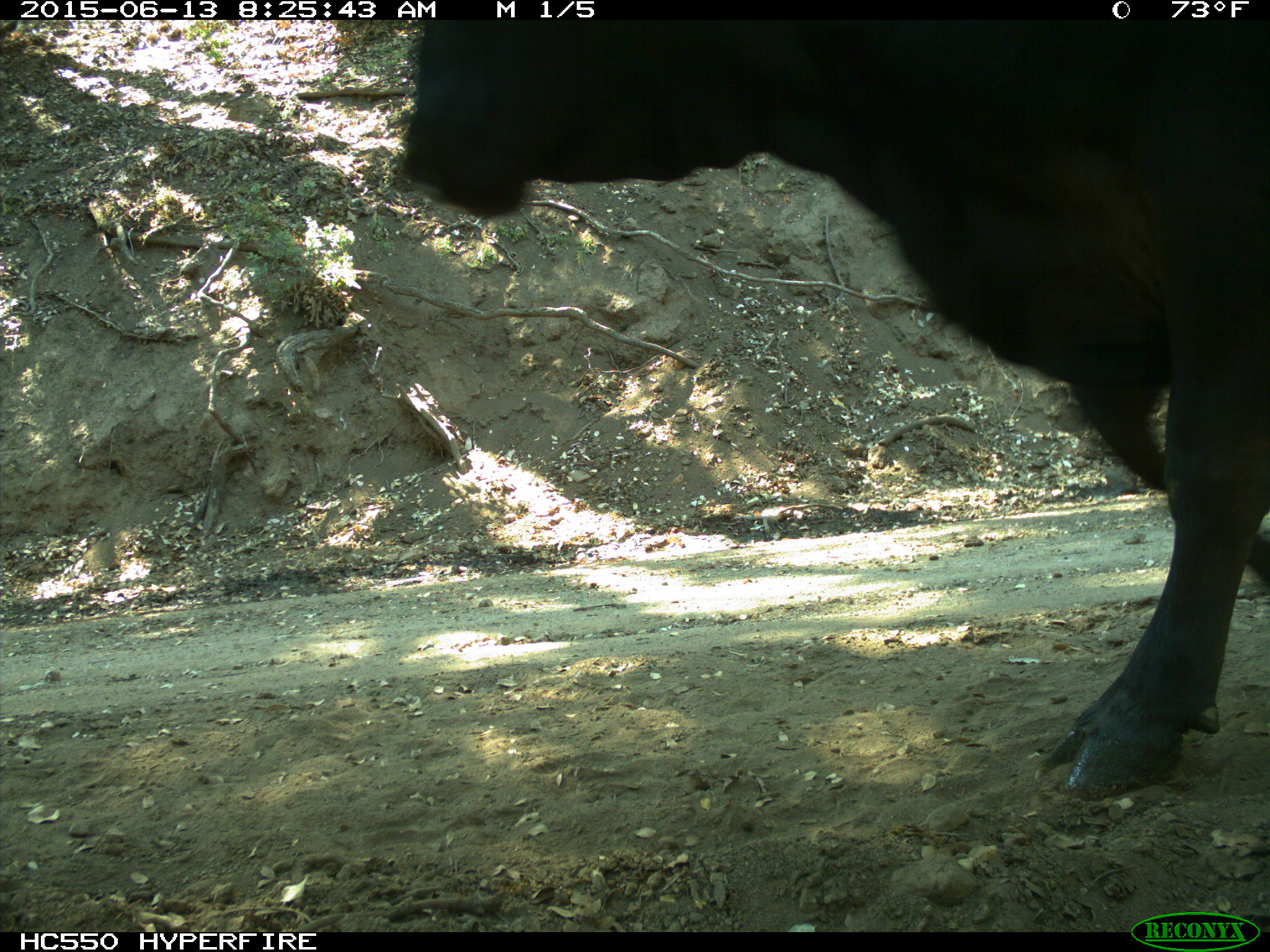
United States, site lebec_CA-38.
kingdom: Animalia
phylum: Chordata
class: Mammalia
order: Artiodactyla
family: Bovidae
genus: Bos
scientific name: Bos taurus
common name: domestic cow